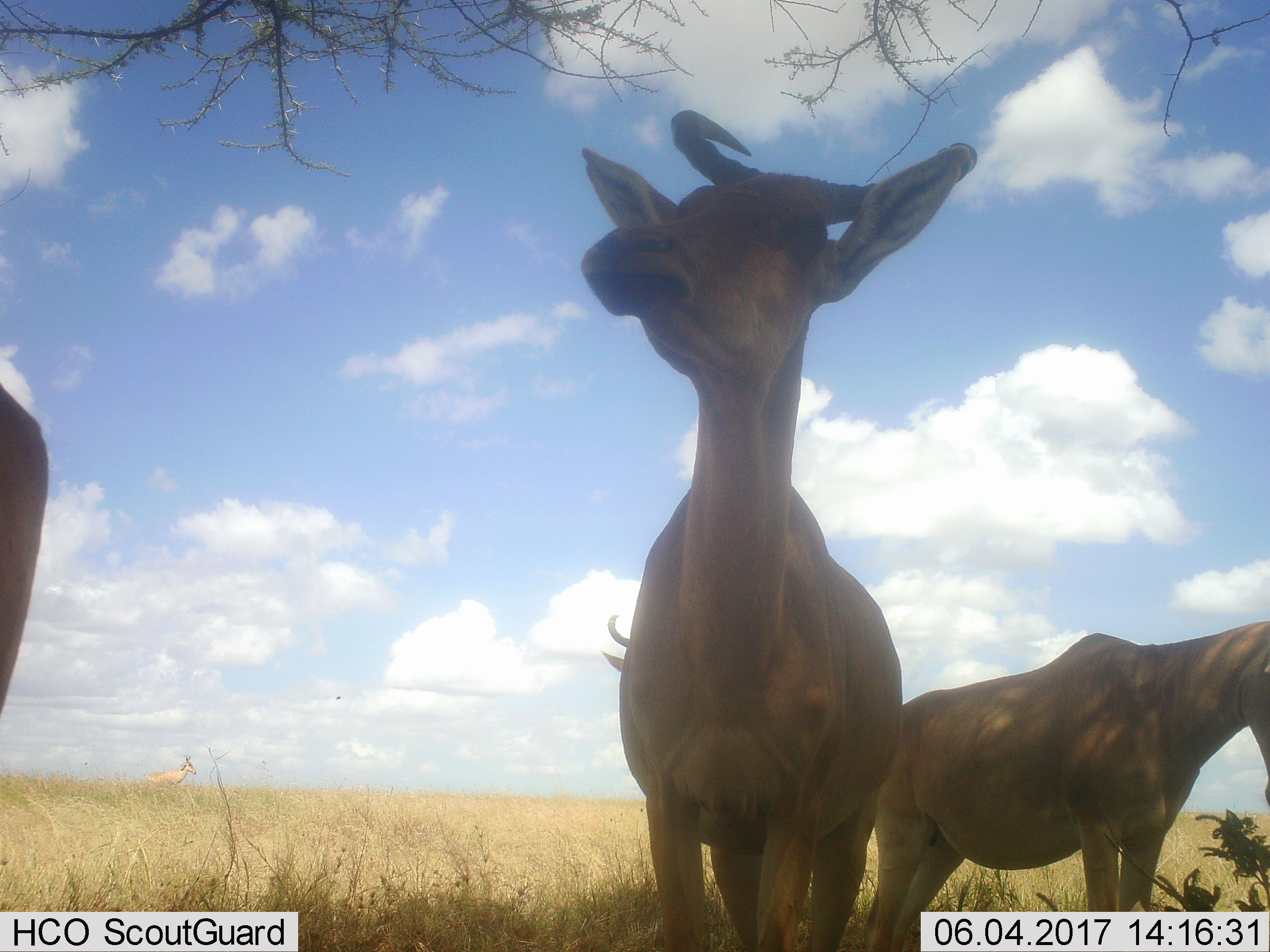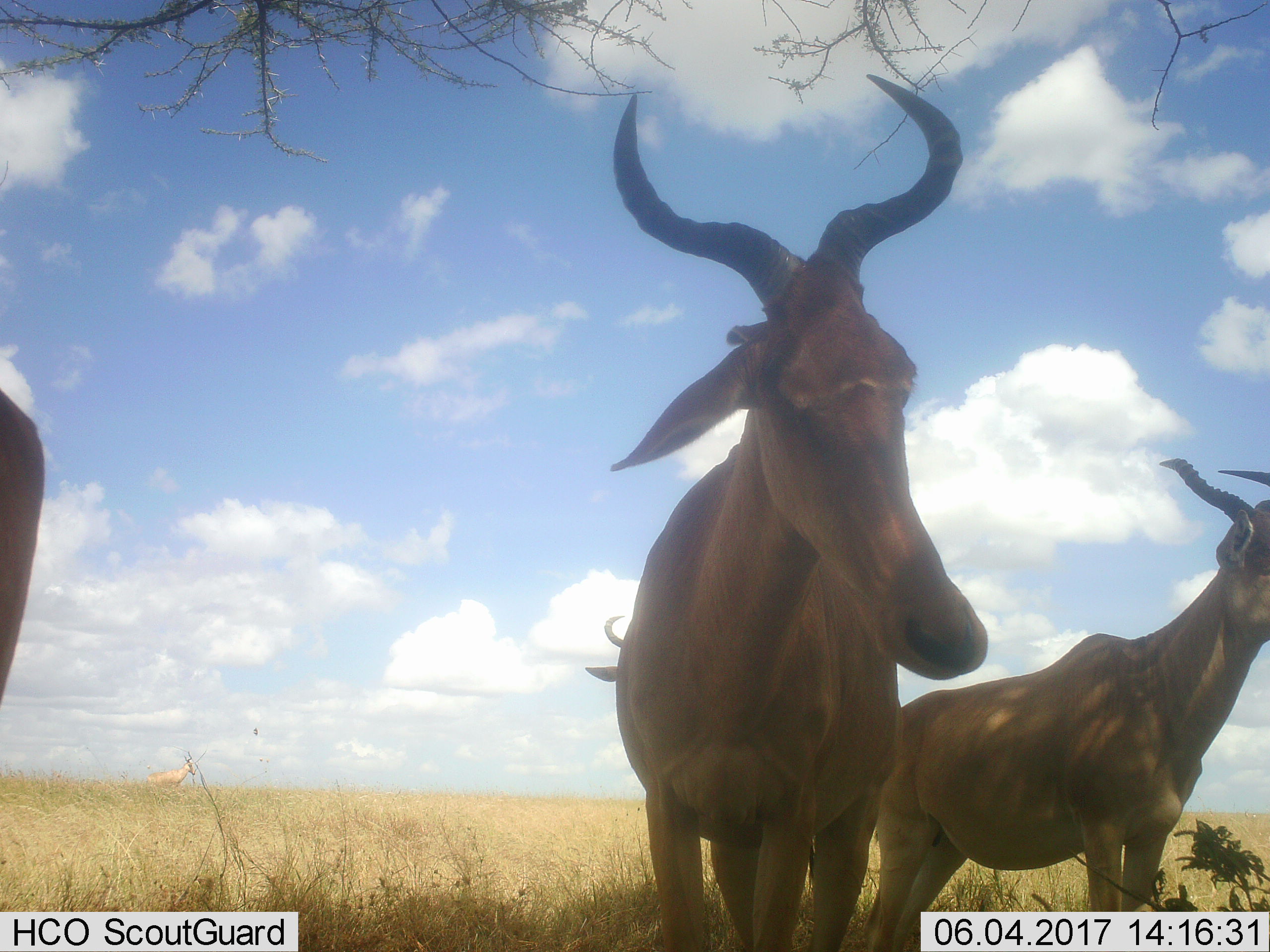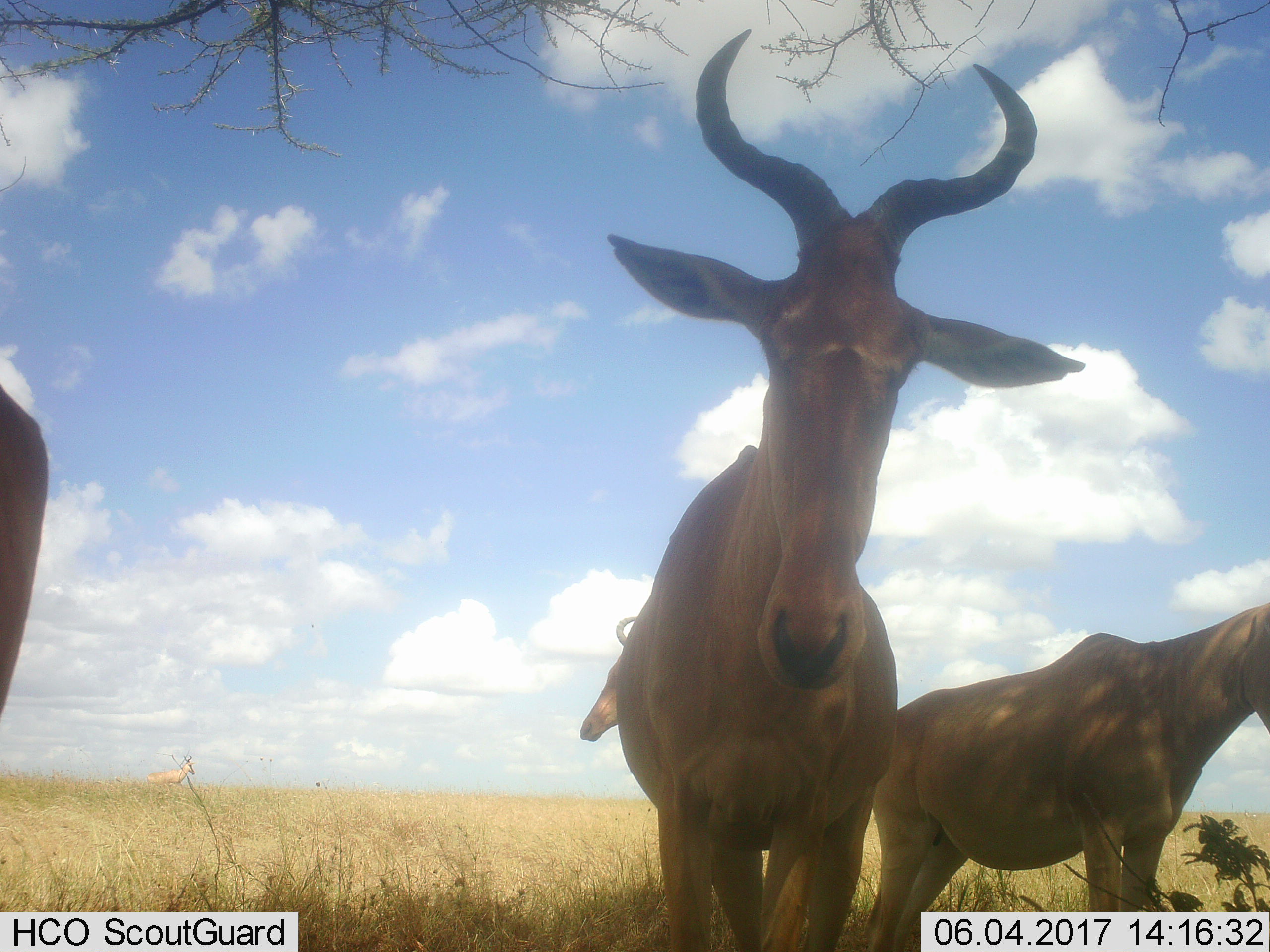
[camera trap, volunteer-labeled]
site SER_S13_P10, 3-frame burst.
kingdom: Animalia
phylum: Chordata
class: Mammalia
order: Artiodactyla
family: Bovidae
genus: Alcelaphus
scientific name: Alcelaphus buselaphus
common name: hartebeest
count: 4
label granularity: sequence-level